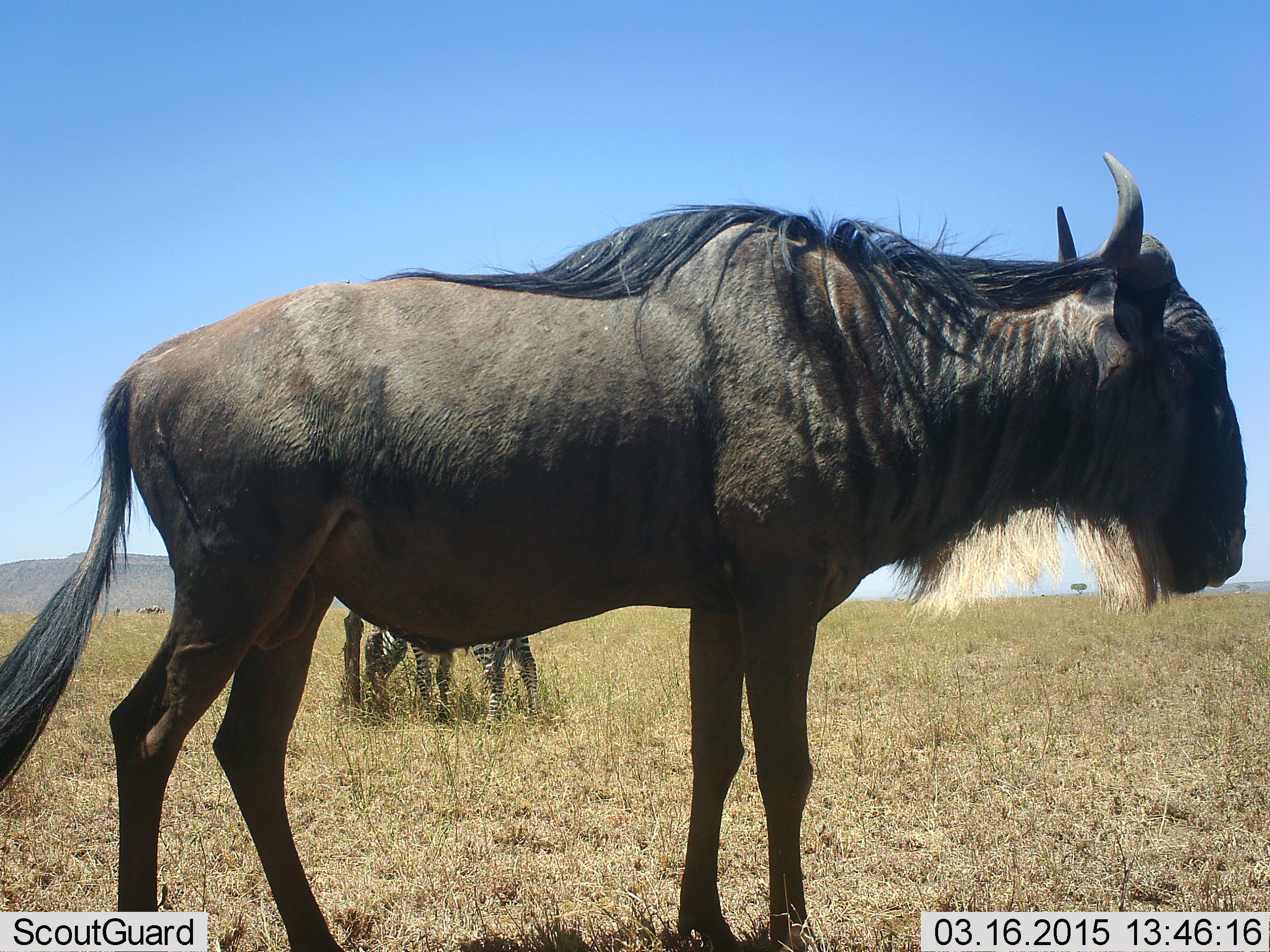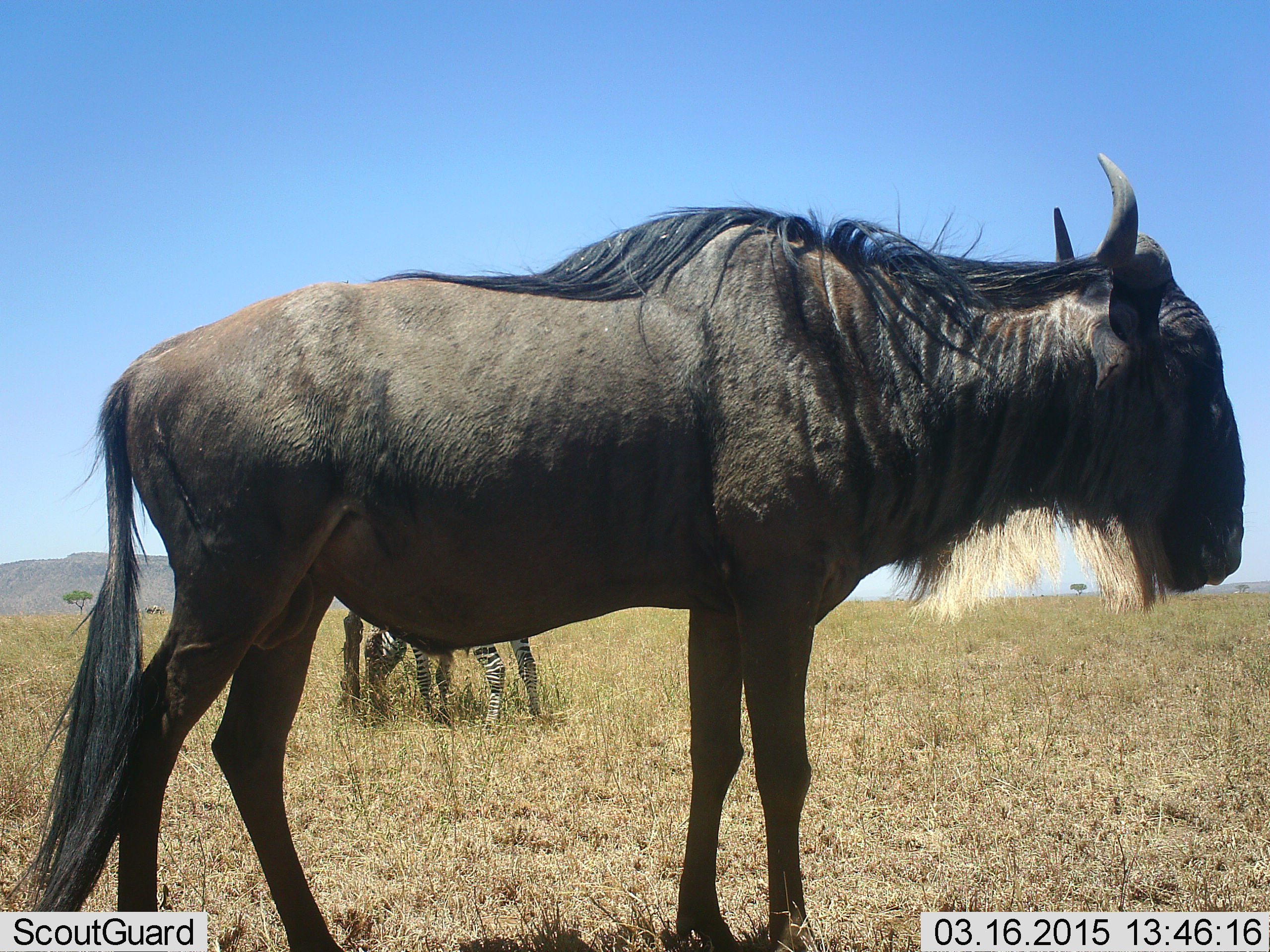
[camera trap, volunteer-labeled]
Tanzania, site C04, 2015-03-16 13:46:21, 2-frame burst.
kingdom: Animalia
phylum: Chordata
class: Mammalia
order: Artiodactyla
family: Bovidae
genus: Connochaetes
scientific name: Connochaetes taurinus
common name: blue wildebeest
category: wildebeest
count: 1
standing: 100%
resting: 0%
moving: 0%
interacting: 0%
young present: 0%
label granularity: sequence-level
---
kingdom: Animalia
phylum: Chordata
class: Mammalia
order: Perissodactyla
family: Equidae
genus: Equus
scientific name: Equus quagga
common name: plains zebra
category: zebra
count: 2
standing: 90%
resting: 0%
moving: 0%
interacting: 0%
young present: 10%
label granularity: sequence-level